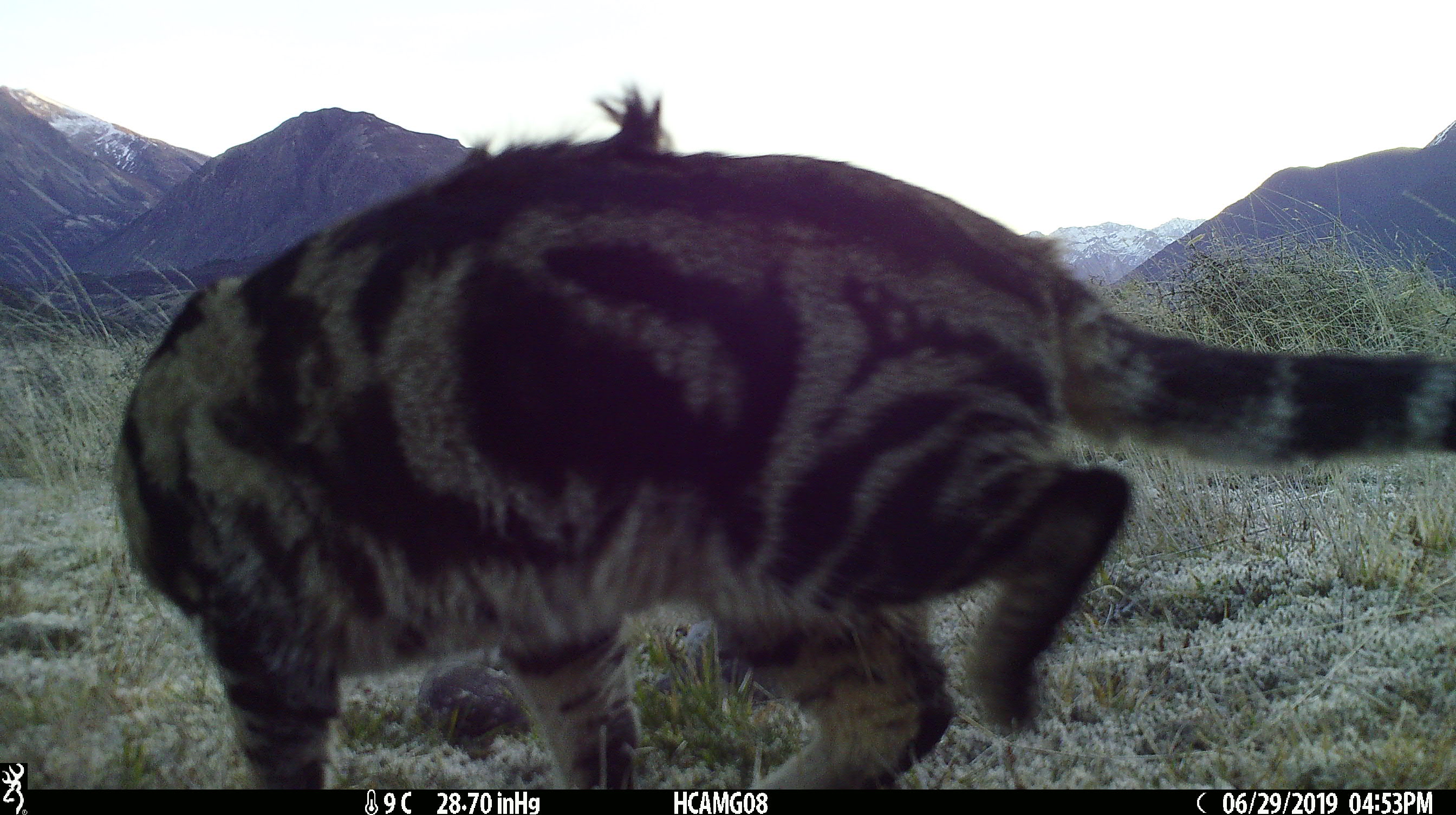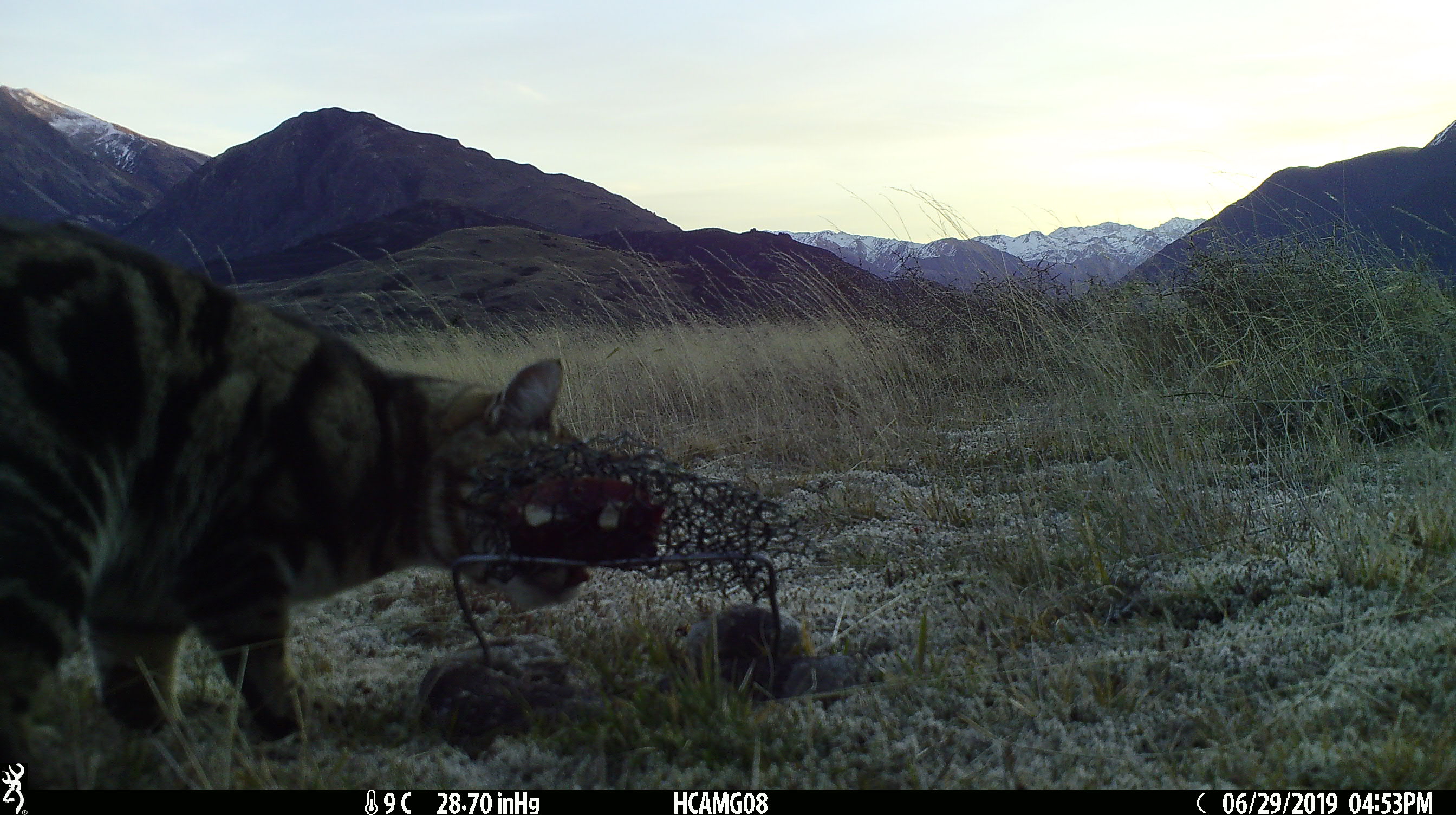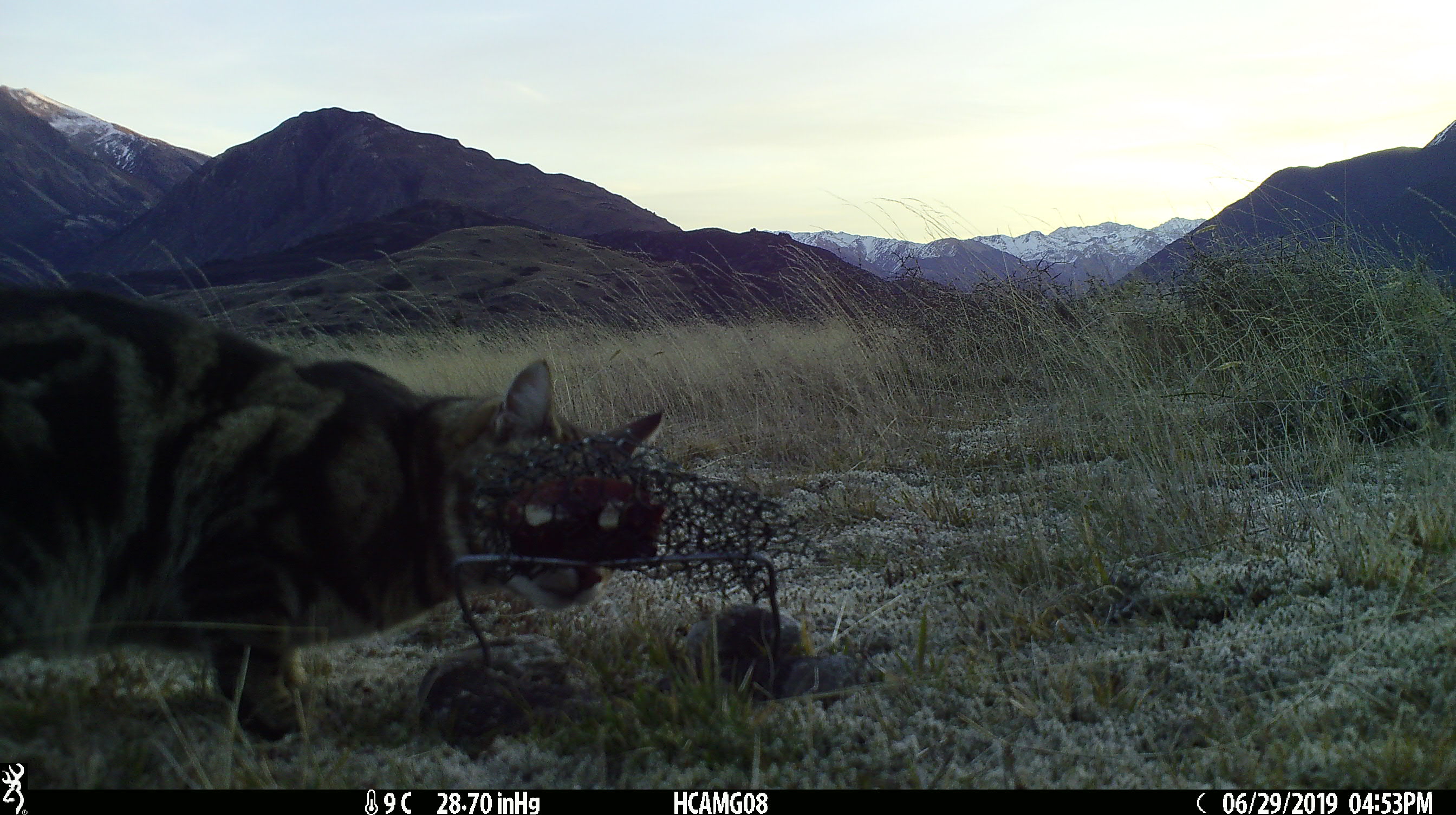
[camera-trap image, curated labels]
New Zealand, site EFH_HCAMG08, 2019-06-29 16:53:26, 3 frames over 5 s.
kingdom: Animalia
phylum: Chordata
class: Mammalia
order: Carnivora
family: Felidae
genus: Felis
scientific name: Felis catus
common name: domestic cat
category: cat